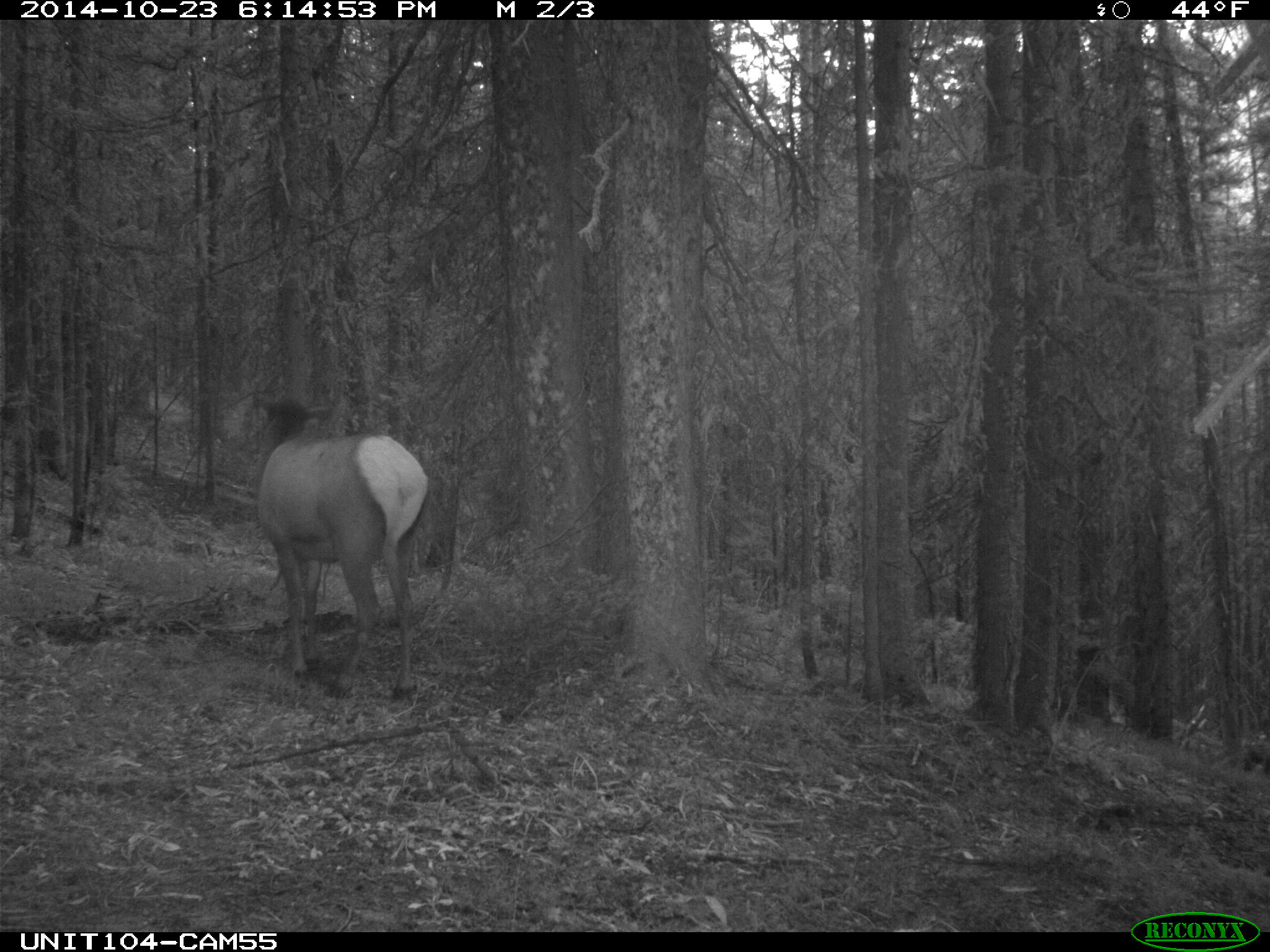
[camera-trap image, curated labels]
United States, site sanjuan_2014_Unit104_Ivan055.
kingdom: Animalia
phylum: Chordata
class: Mammalia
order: Artiodactyla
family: Cervidae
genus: Cervus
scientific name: Cervus elaphus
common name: red deer